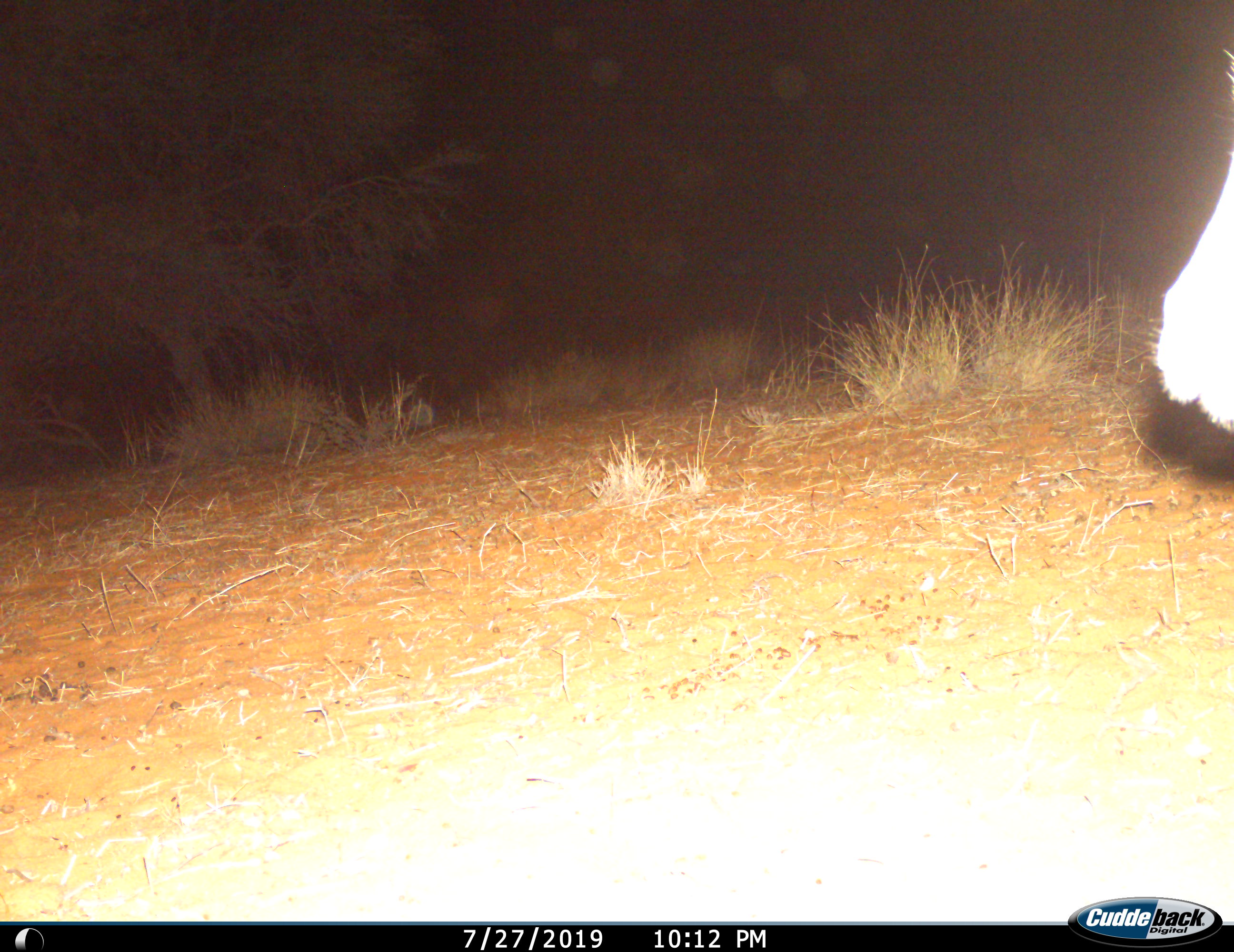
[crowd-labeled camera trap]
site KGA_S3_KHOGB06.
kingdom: Animalia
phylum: Chordata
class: Mammalia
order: Artiodactyla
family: Bovidae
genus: Antidorcas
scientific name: Antidorcas marsupialis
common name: springbok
Springbok (Antidorcas marsupialis), count 1. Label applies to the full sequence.